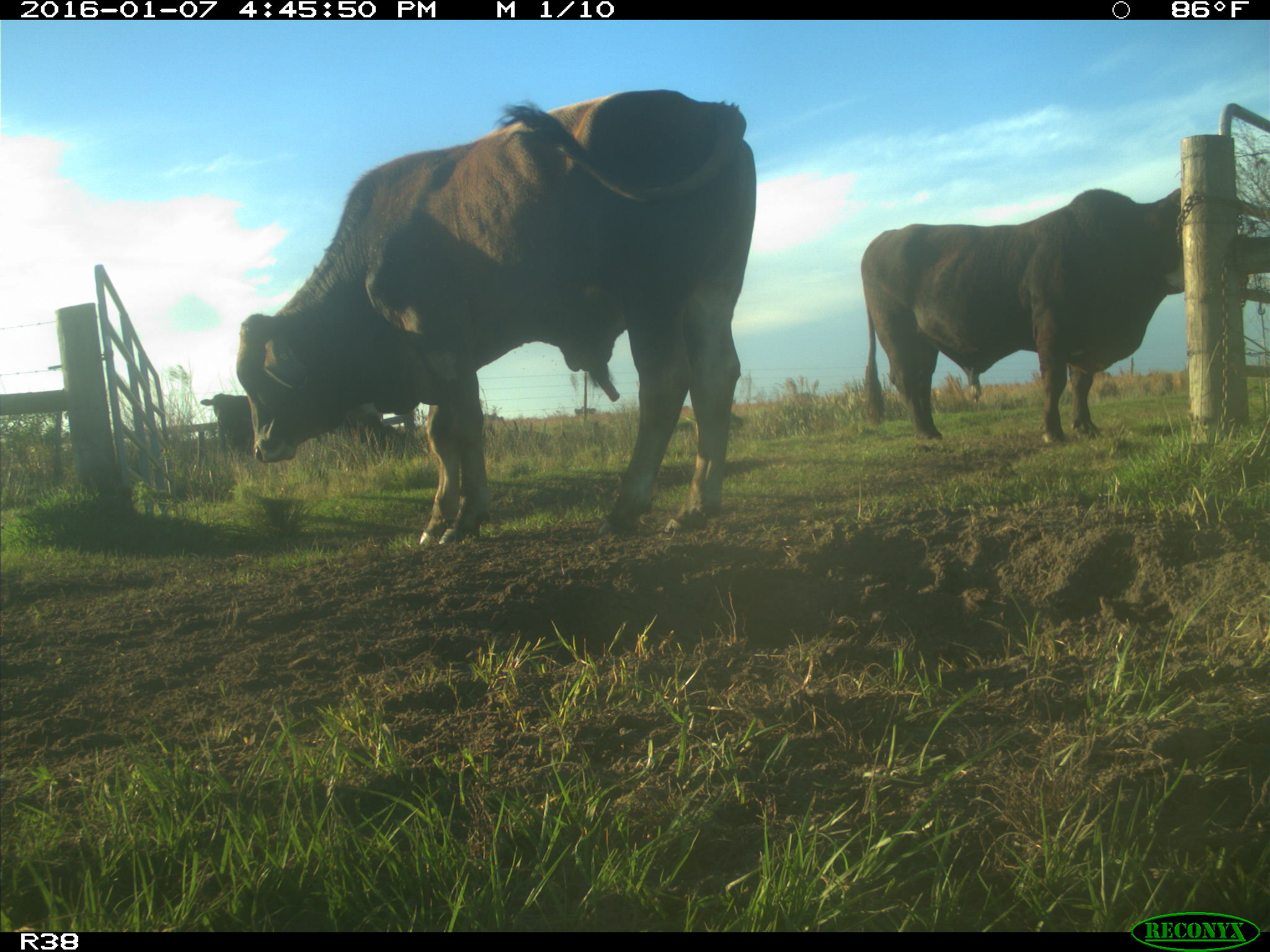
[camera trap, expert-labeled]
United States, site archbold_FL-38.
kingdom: Animalia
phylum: Chordata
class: Mammalia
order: Artiodactyla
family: Bovidae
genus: Bos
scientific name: Bos taurus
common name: domestic cow